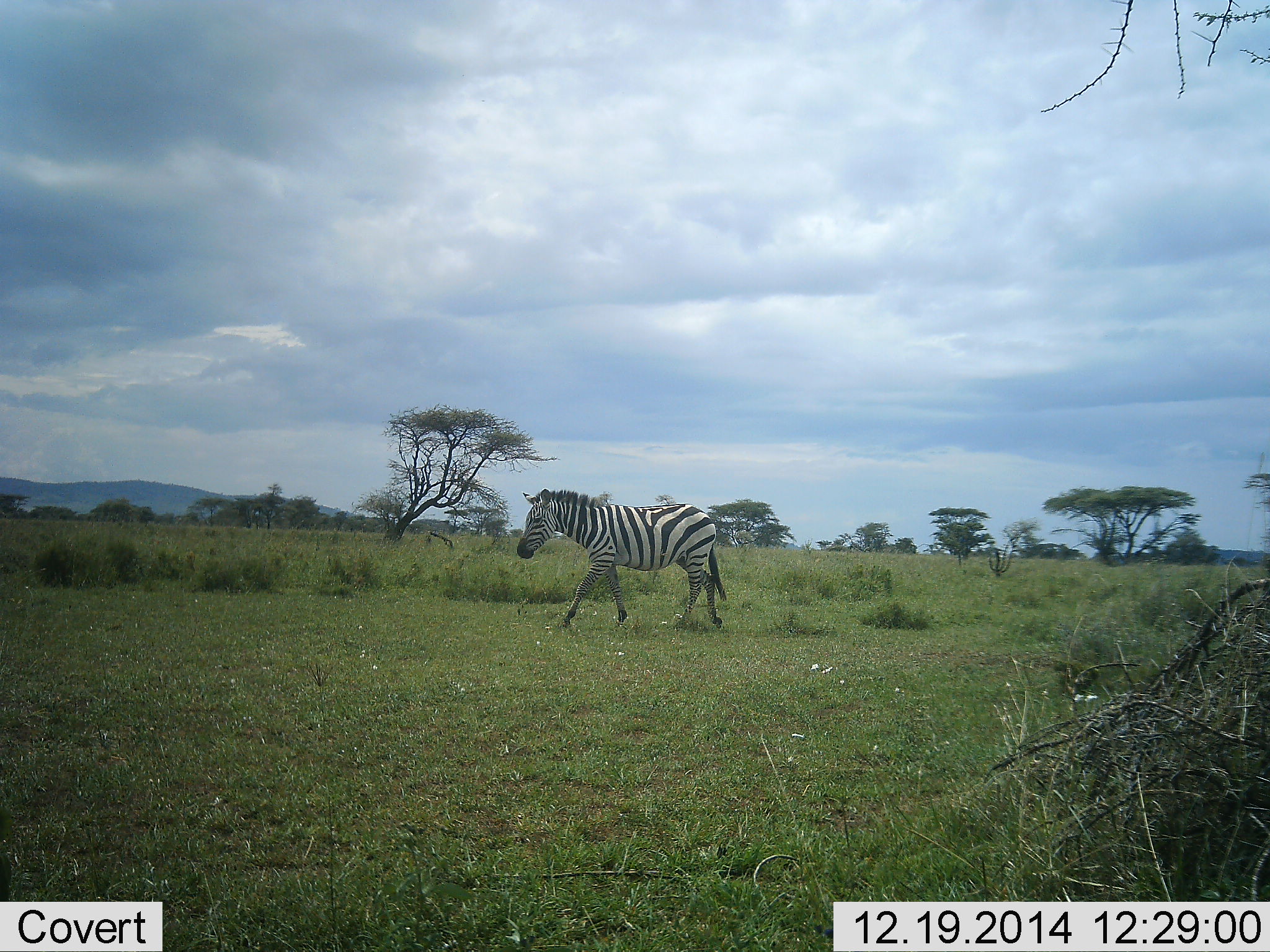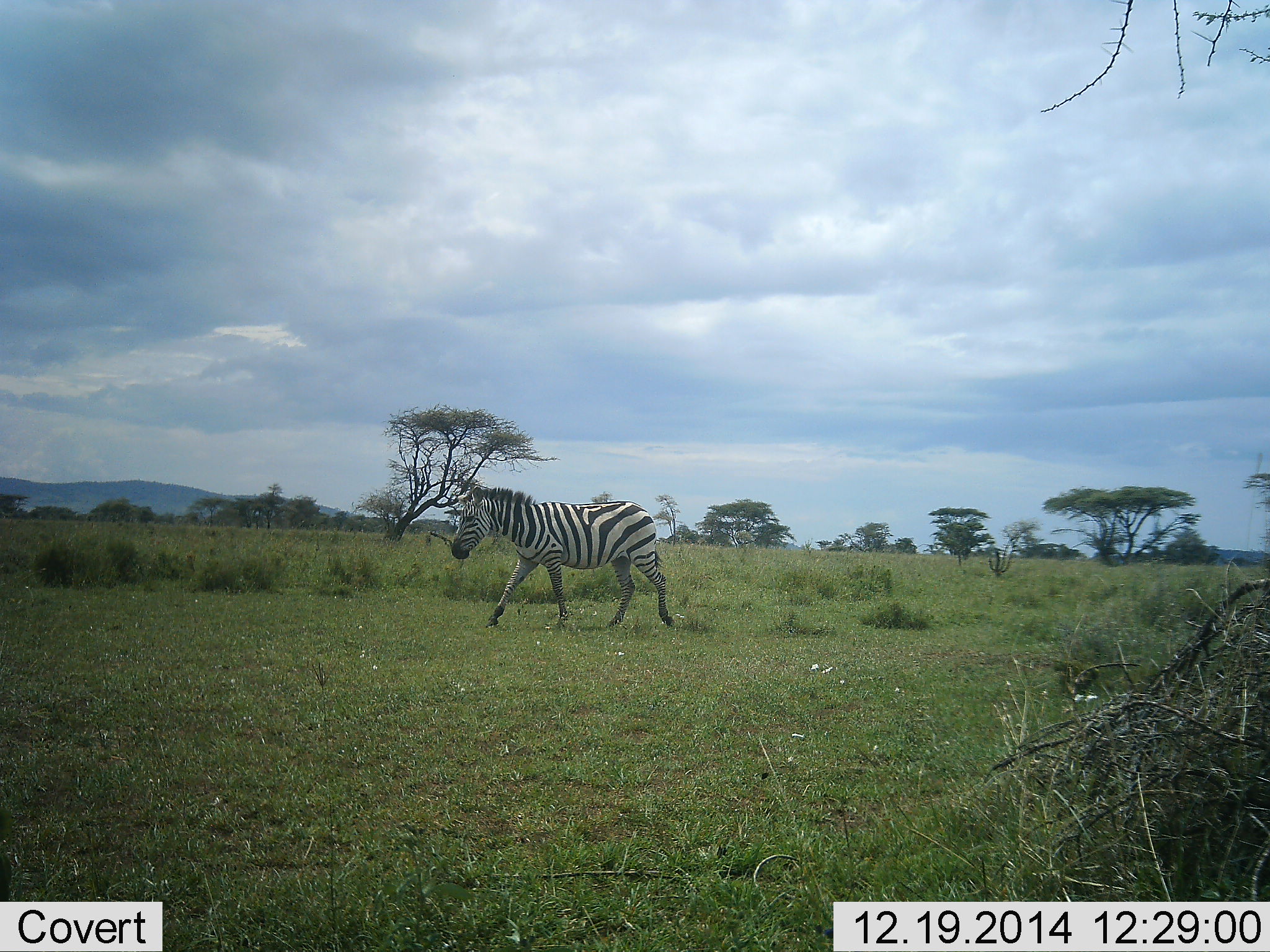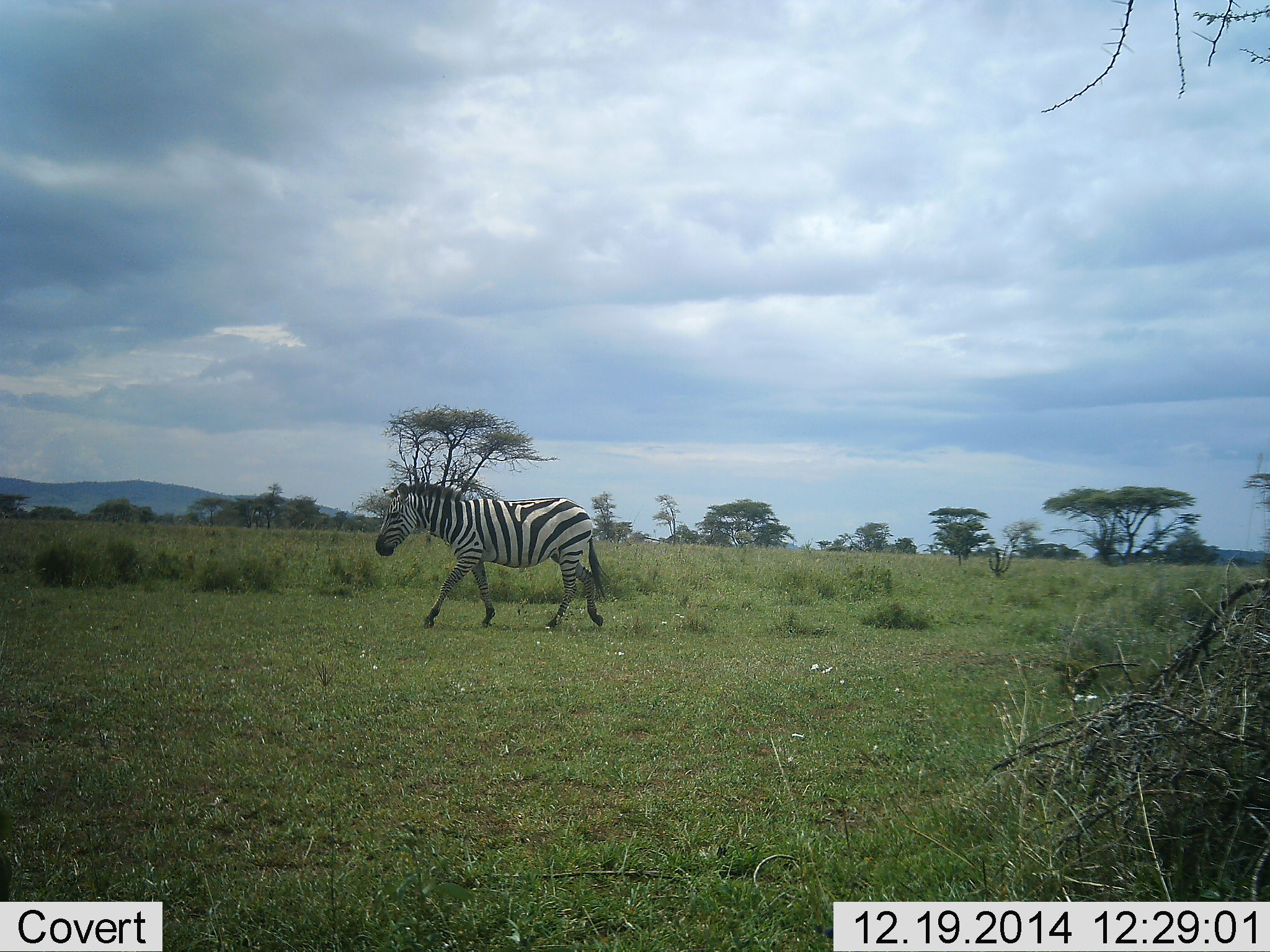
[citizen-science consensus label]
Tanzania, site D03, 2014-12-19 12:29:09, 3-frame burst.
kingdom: Animalia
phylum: Chordata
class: Mammalia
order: Perissodactyla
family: Equidae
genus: Equus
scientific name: Equus quagga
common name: plains zebra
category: zebra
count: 1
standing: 0%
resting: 0%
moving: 100%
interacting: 0%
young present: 0%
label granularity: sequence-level